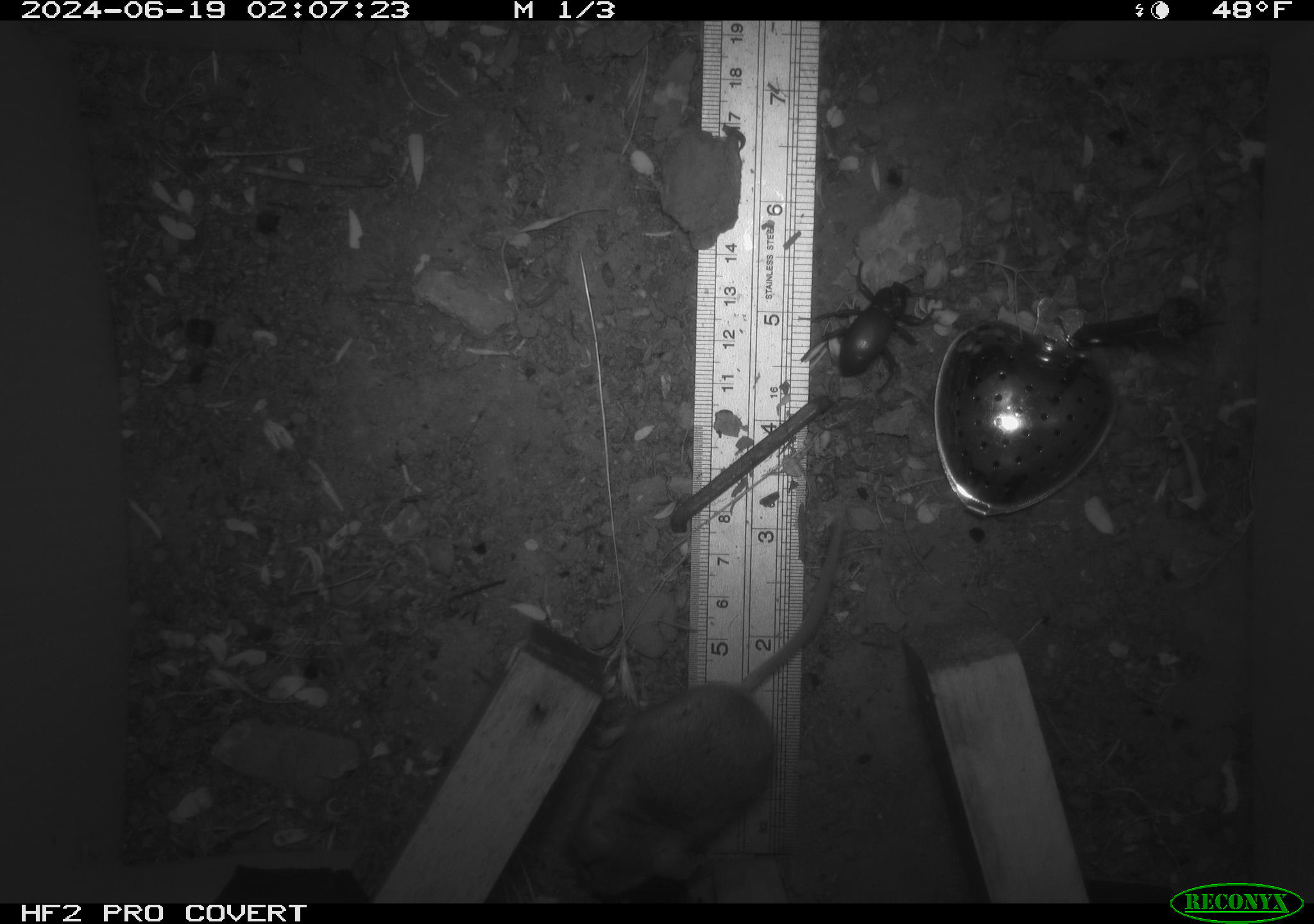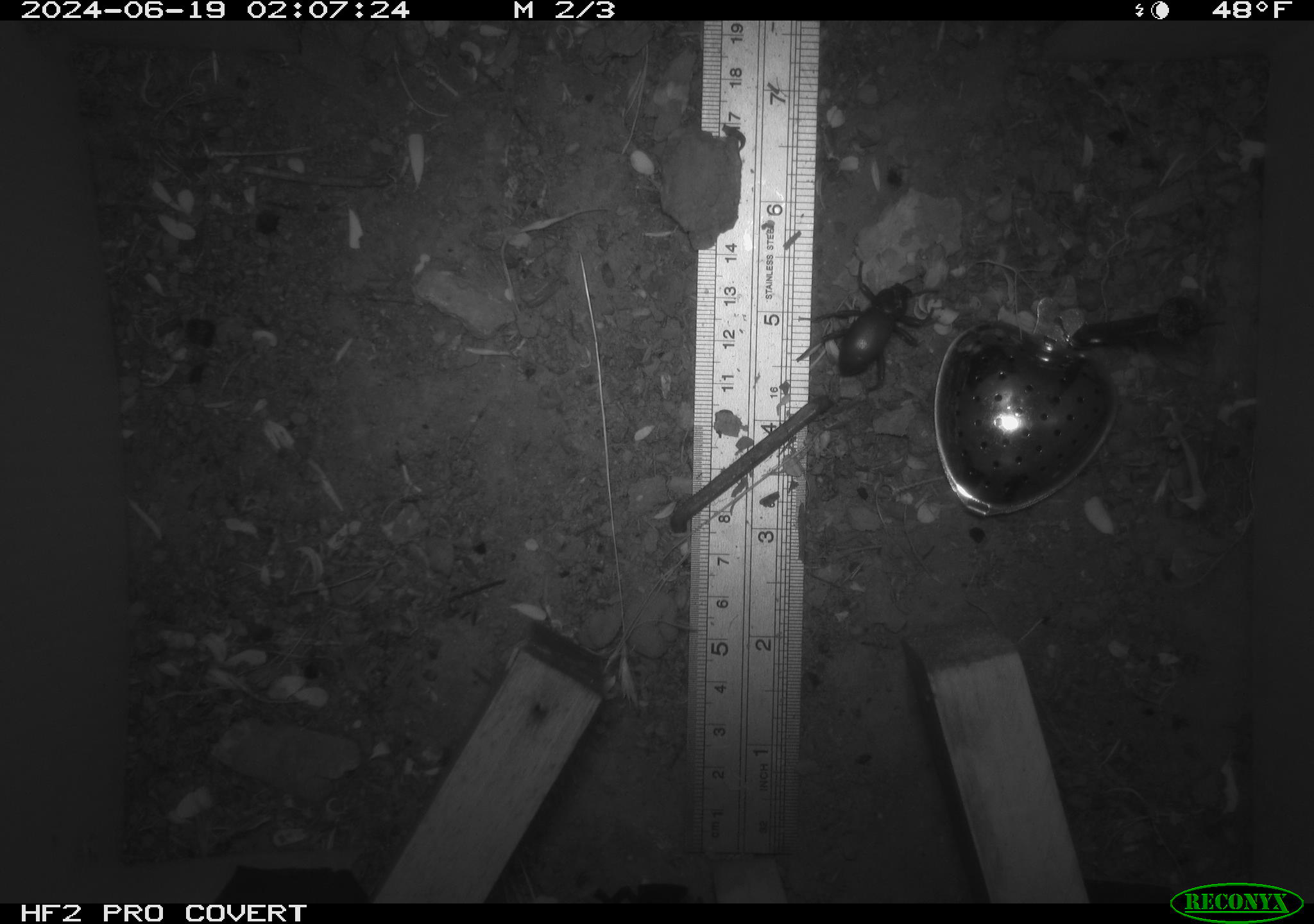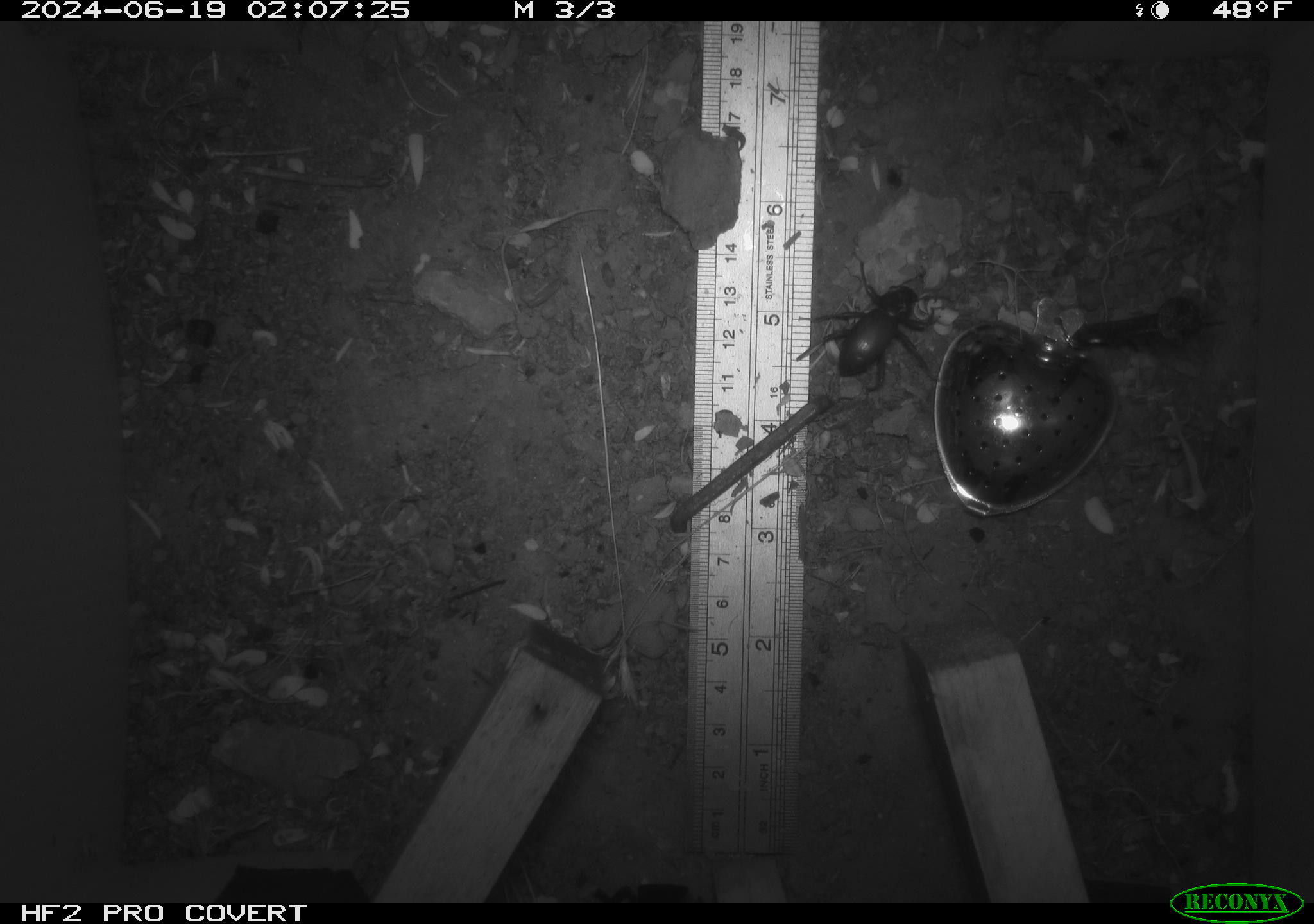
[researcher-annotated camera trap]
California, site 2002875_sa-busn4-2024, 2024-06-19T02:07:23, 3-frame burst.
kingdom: Animalia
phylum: Chordata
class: Mammalia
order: Rodentia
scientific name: Rodentia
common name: rodent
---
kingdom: Animalia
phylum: Arthropoda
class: Insecta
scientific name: Insecta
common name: insect